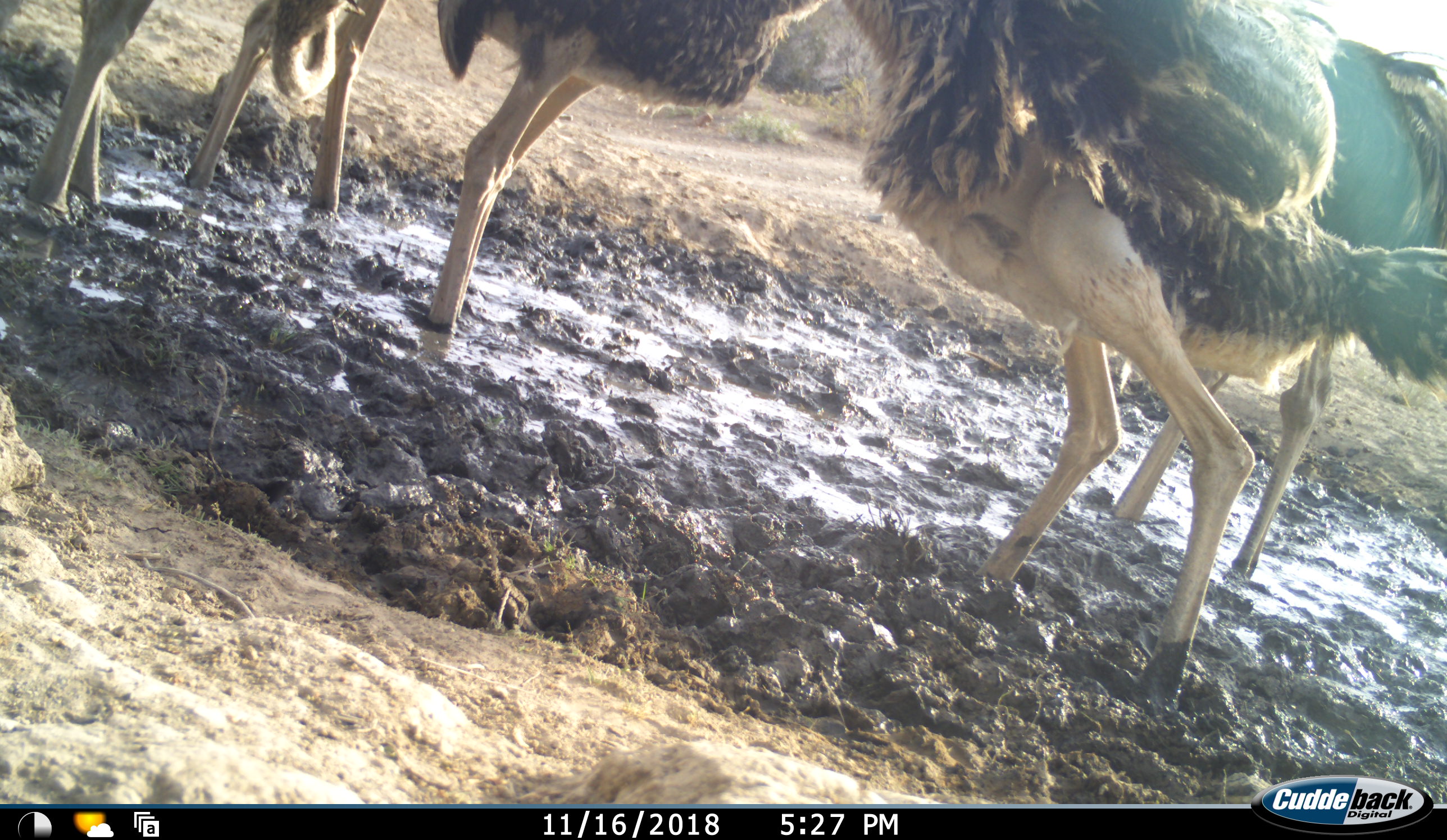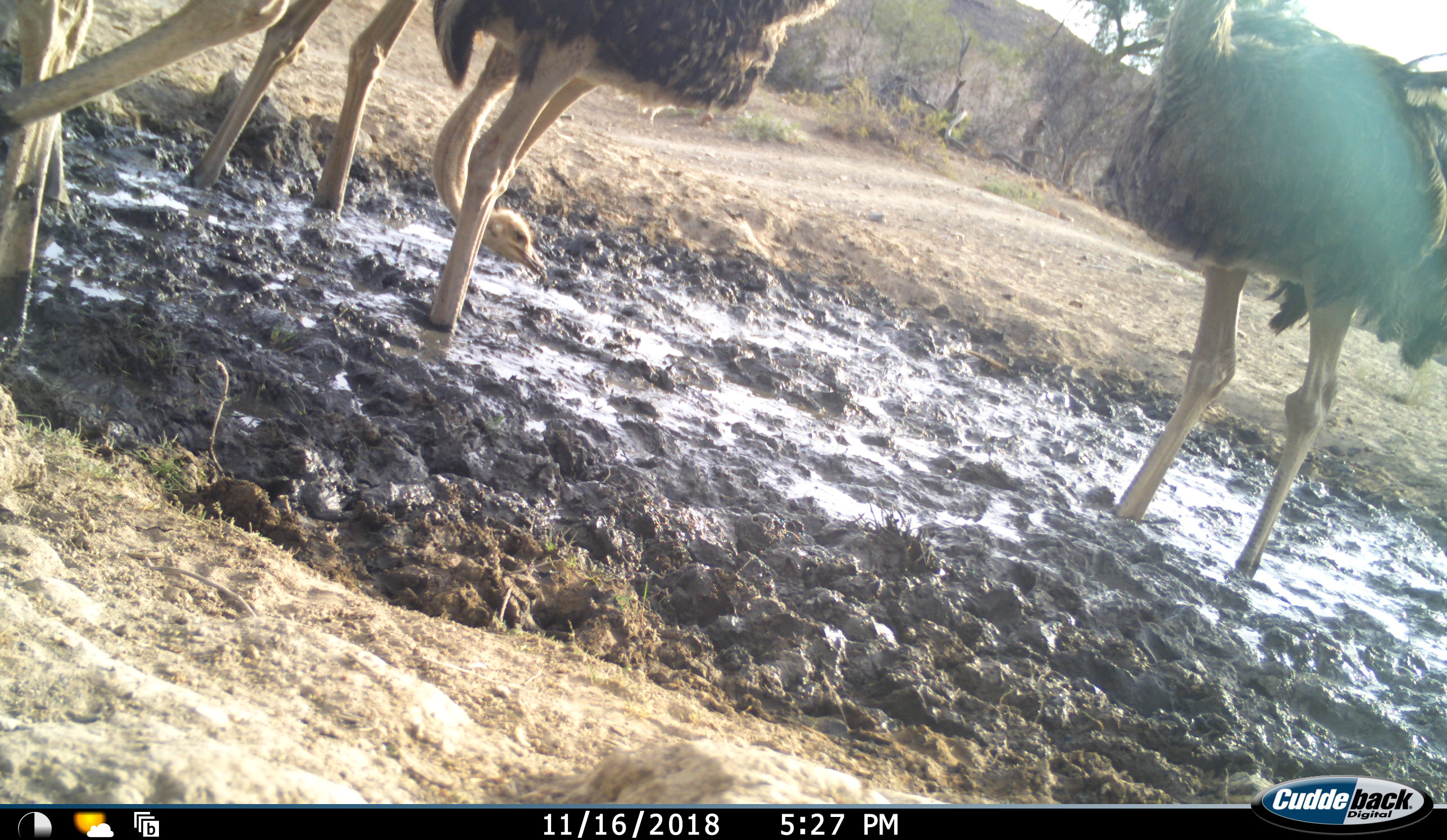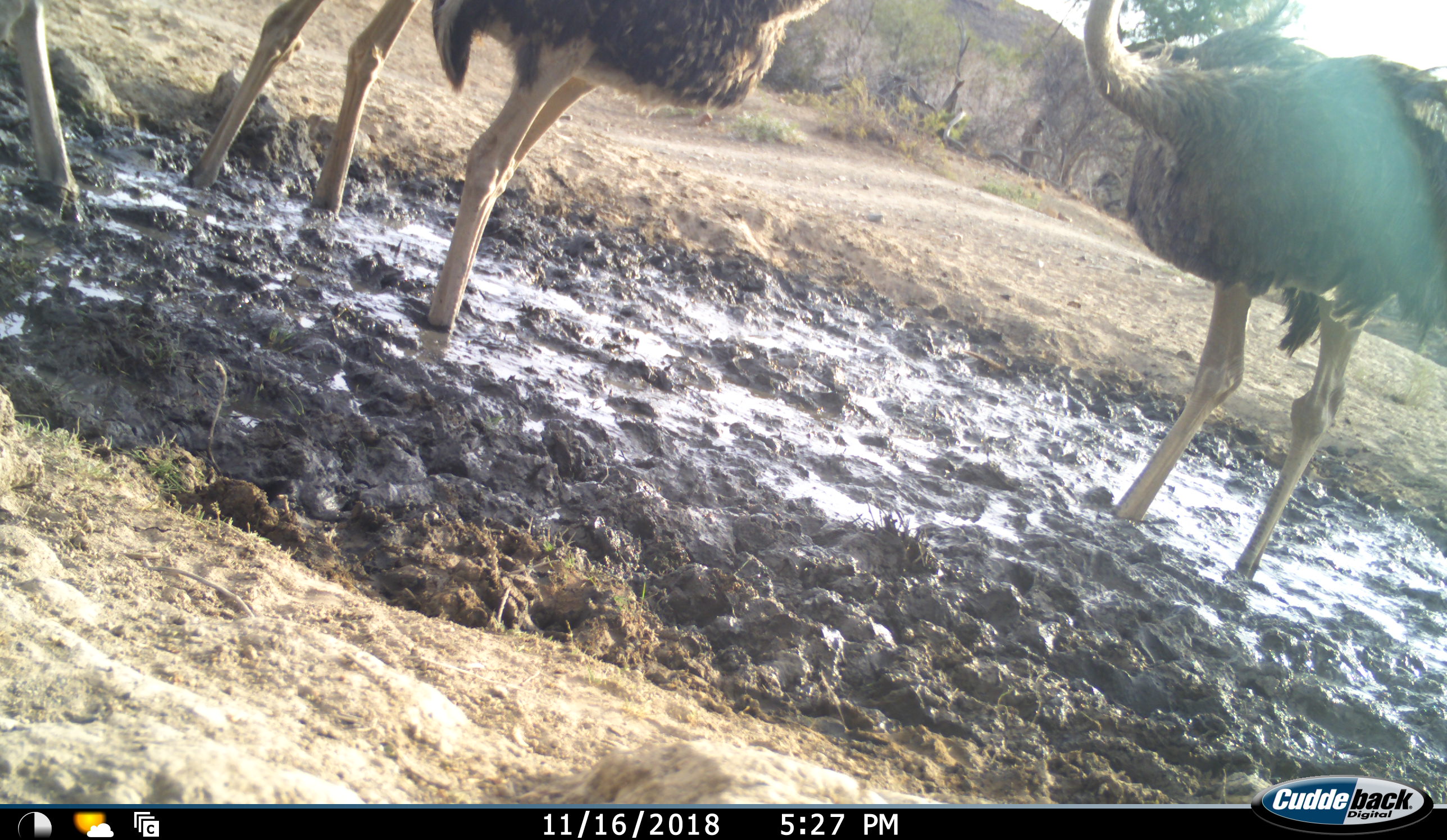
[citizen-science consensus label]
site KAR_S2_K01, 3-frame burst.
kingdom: Animalia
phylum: Chordata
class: Aves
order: Struthioniformes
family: Struthionidae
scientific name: Struthionidae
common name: ostrich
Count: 5.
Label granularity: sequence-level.